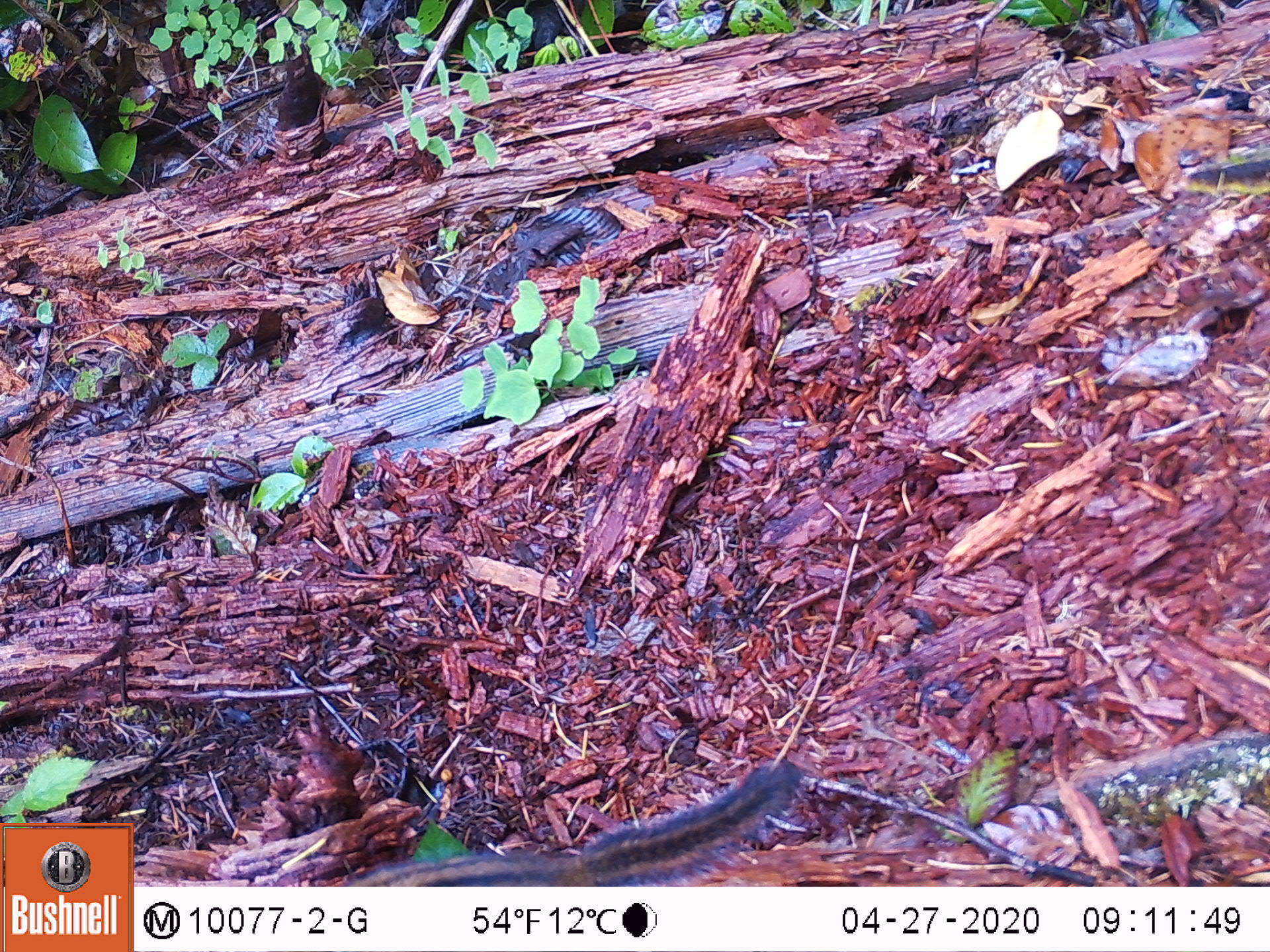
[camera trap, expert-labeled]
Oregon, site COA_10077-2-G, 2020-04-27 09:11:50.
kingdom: Animalia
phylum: Chordata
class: Mammalia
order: Rodentia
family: Sciuridae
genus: Neotamias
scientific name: Neotamias townsendii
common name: townsend's chipmunk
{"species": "townsend's chipmunk (Neotamias townsendii)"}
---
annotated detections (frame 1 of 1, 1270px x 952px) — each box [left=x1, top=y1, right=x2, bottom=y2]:
townsend's chipmunk: [left=356, top=753, right=803, bottom=882]